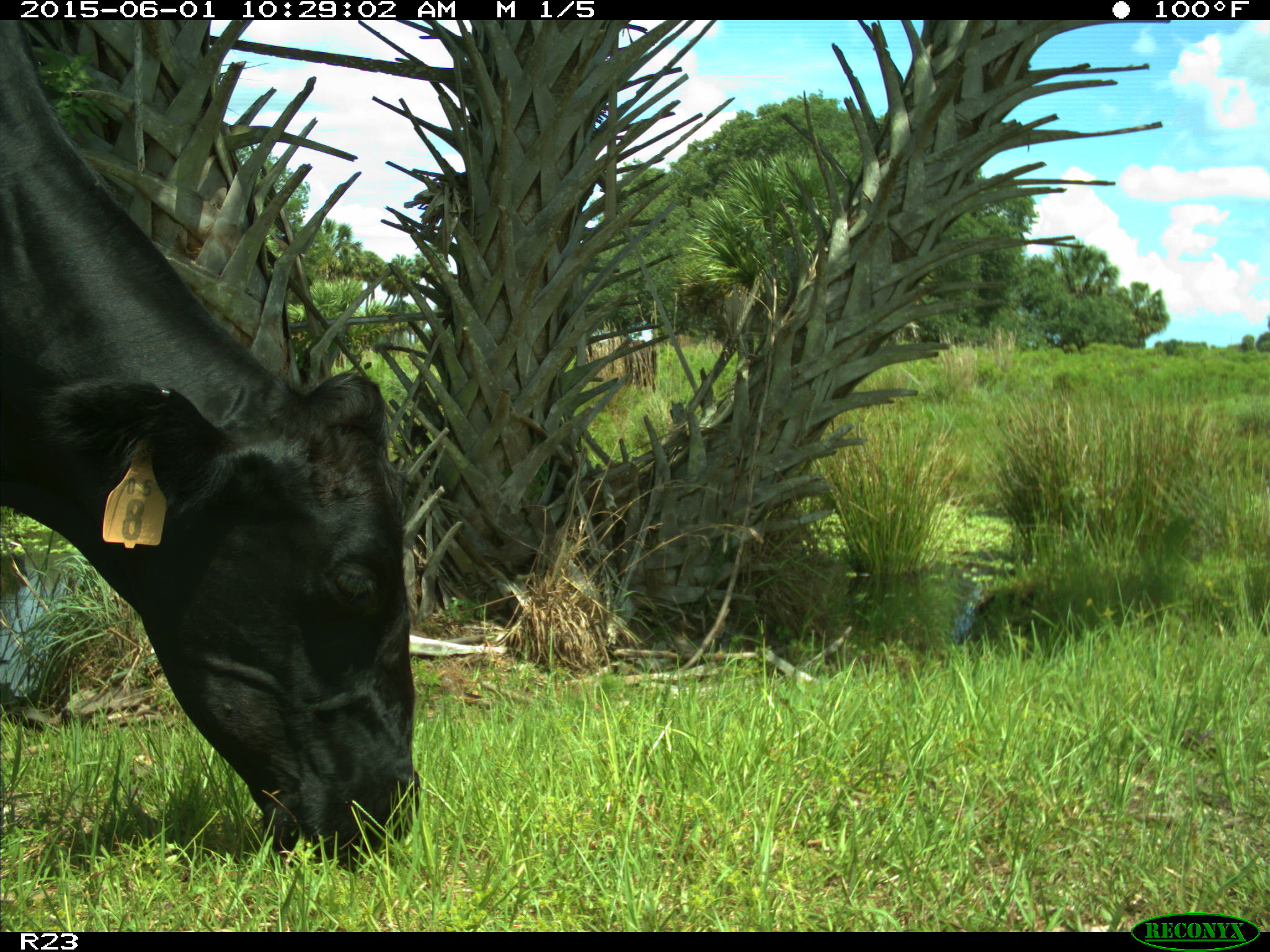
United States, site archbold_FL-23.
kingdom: Animalia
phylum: Chordata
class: Mammalia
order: Artiodactyla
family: Bovidae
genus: Bos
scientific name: Bos taurus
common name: domestic cow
Bos taurus (domestic cow).